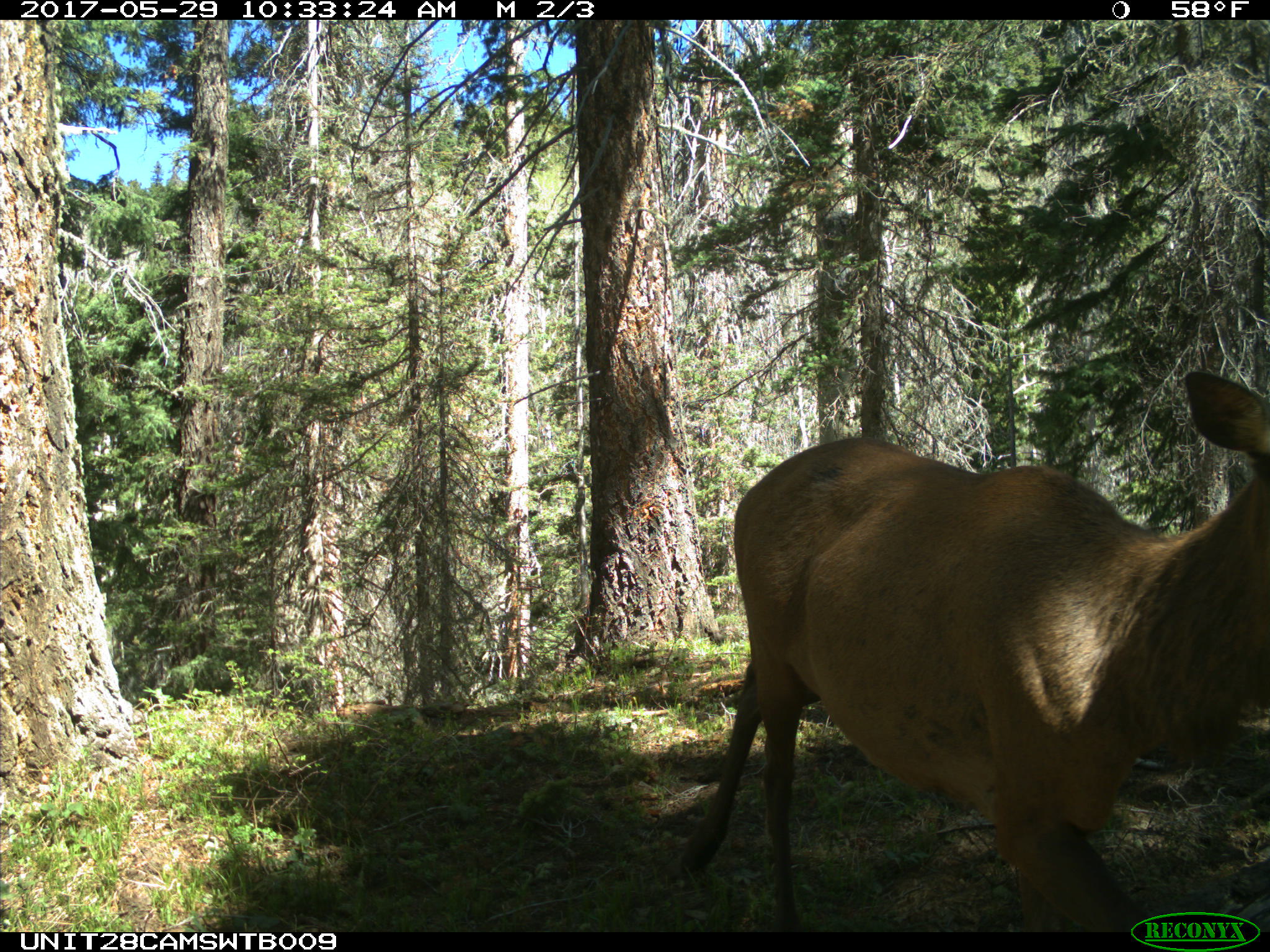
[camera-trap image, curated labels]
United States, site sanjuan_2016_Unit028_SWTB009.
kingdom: Animalia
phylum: Chordata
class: Mammalia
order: Artiodactyla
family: Cervidae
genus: Cervus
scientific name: Cervus elaphus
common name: red deer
Cervus elaphus (red deer).